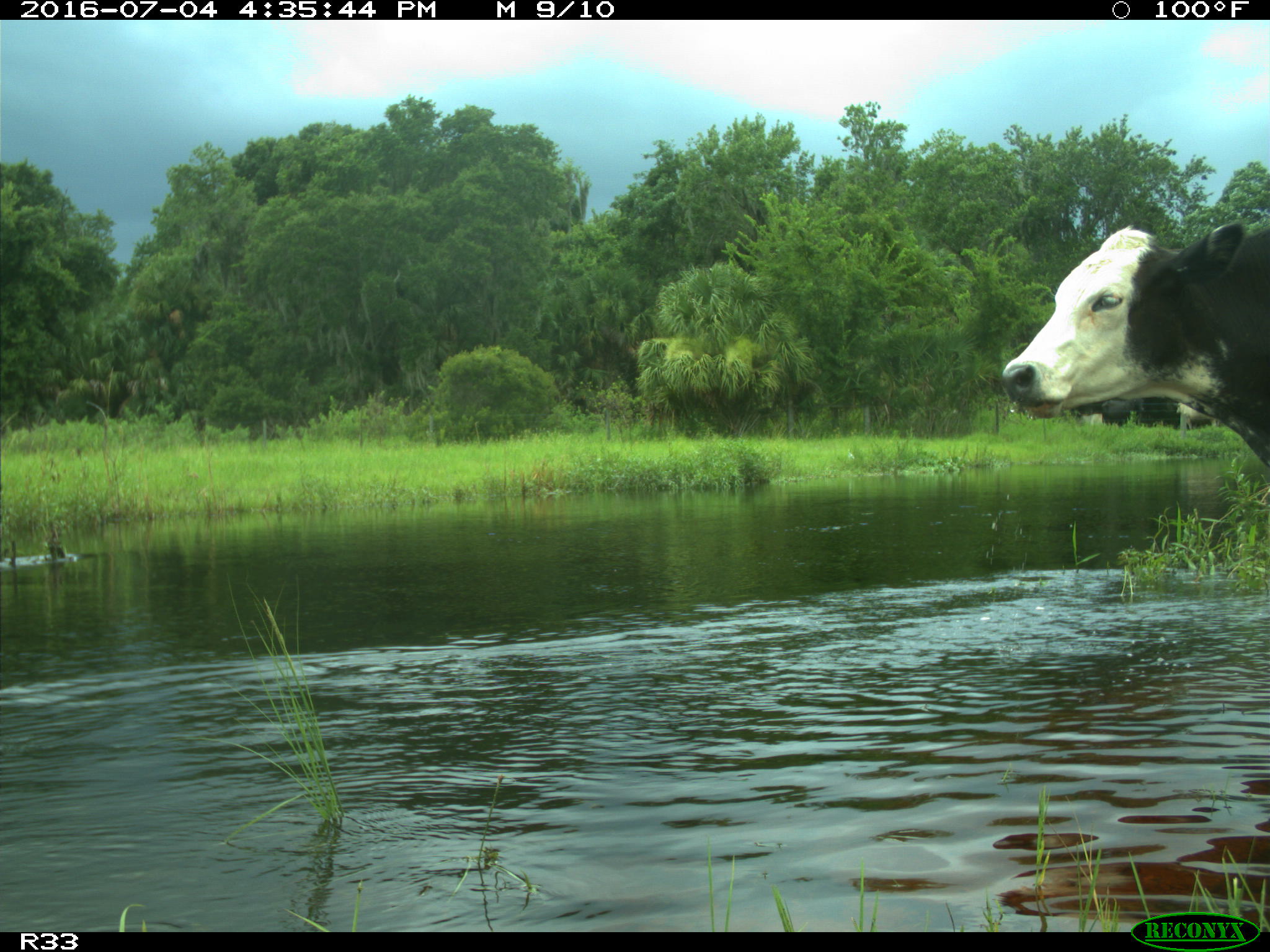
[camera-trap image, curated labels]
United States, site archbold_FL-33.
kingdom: Animalia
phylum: Chordata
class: Mammalia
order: Artiodactyla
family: Bovidae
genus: Bos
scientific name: Bos taurus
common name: domestic cow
Bos taurus (domestic cow).